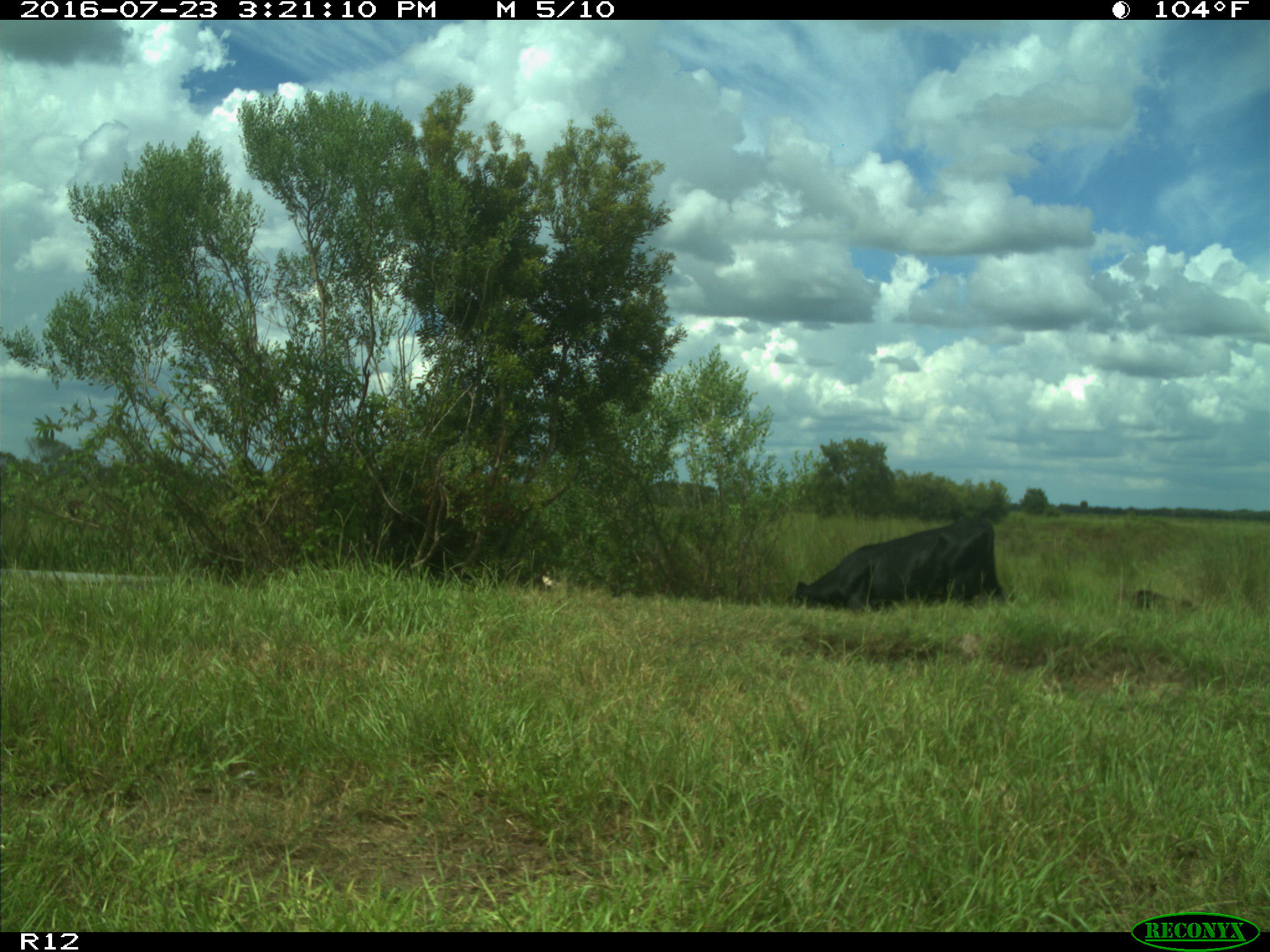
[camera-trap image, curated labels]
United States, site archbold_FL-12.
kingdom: Animalia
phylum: Chordata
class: Mammalia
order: Artiodactyla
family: Bovidae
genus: Bos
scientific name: Bos taurus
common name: domestic cow